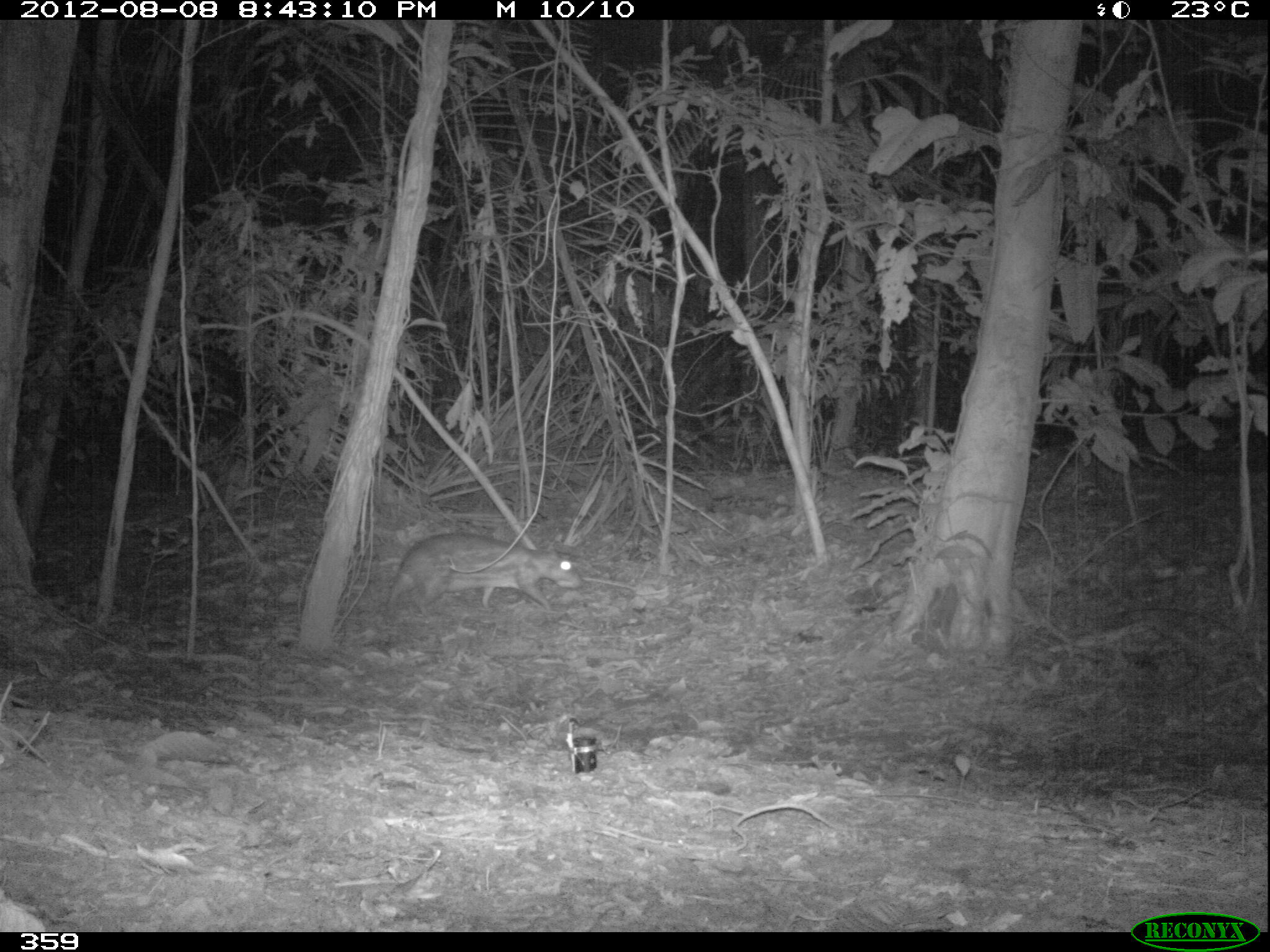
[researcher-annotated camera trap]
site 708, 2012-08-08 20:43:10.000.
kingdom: Animalia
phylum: Chordata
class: Mammalia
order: Rodentia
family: Cuniculidae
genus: Cuniculus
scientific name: Cuniculus paca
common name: spotted paca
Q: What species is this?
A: Cuniculus paca (spotted paca).